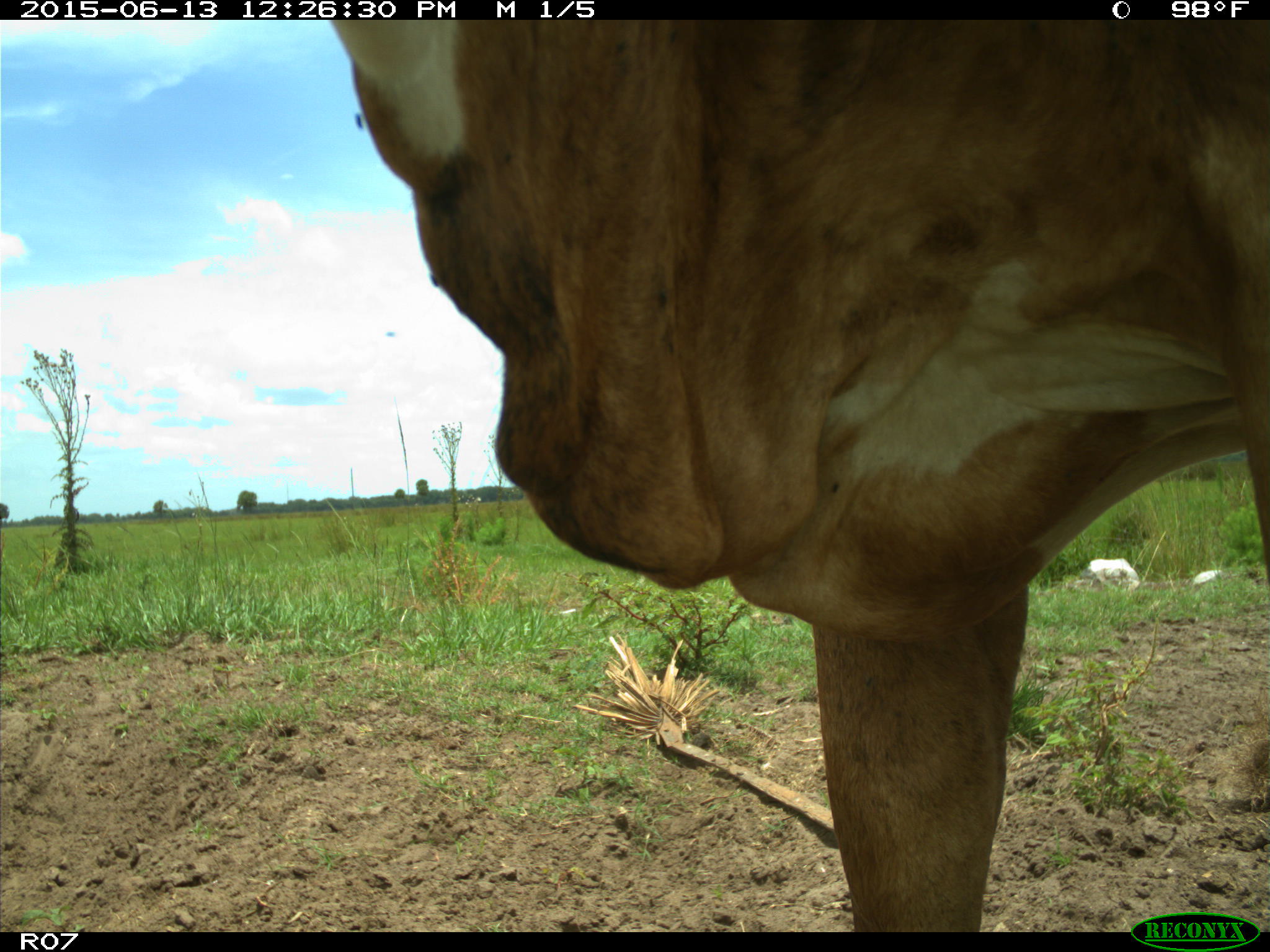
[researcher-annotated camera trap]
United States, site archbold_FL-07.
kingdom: Animalia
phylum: Chordata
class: Mammalia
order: Artiodactyla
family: Bovidae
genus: Bos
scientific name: Bos taurus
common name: domestic cow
Bos taurus (domestic cow).